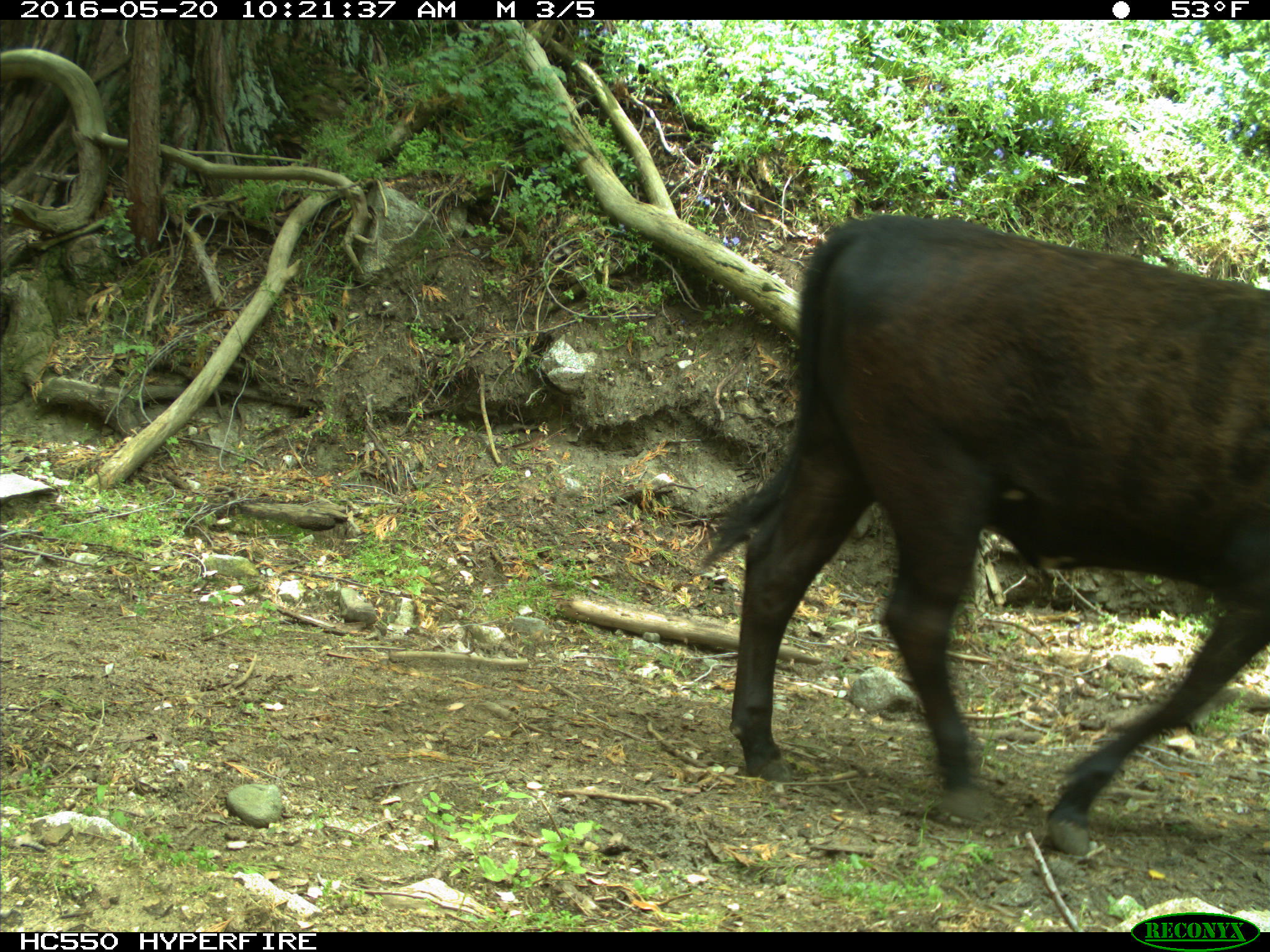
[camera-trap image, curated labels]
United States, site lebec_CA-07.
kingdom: Animalia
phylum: Chordata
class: Mammalia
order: Artiodactyla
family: Bovidae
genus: Bos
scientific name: Bos taurus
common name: domestic cow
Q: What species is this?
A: Bos taurus (domestic cow).